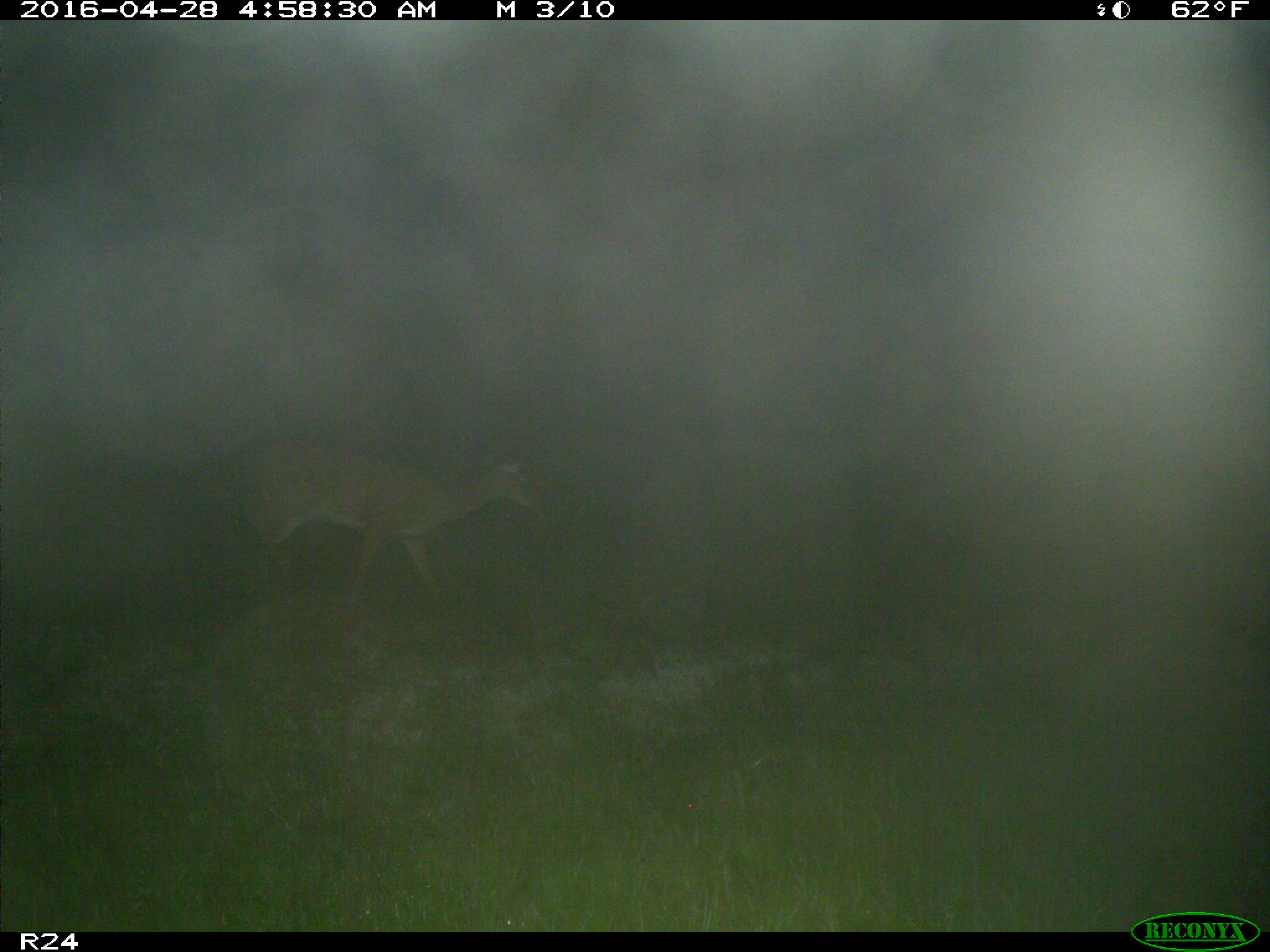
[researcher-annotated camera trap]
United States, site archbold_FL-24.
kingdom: Animalia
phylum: Chordata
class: Mammalia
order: Artiodactyla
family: Cervidae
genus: Odocoileus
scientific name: Odocoileus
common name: deer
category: unidentified deer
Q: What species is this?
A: Unidentified deer (deer) (Odocoileus).